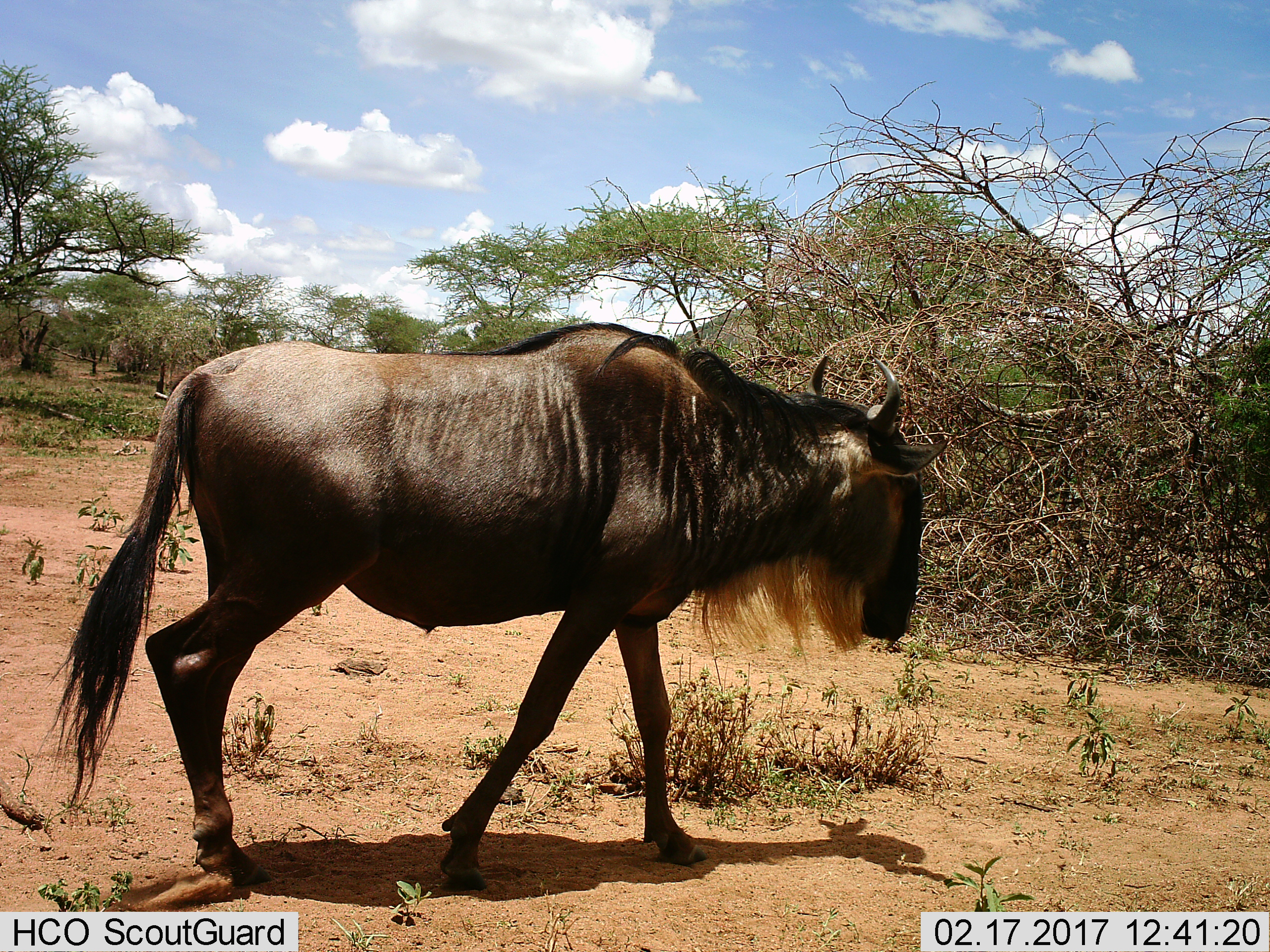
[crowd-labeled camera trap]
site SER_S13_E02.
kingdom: Animalia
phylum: Chordata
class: Mammalia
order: Artiodactyla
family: Bovidae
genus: Connochaetes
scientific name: Connochaetes taurinus taurinus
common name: blue wildebeest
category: wildebeestblue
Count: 1.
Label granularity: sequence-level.